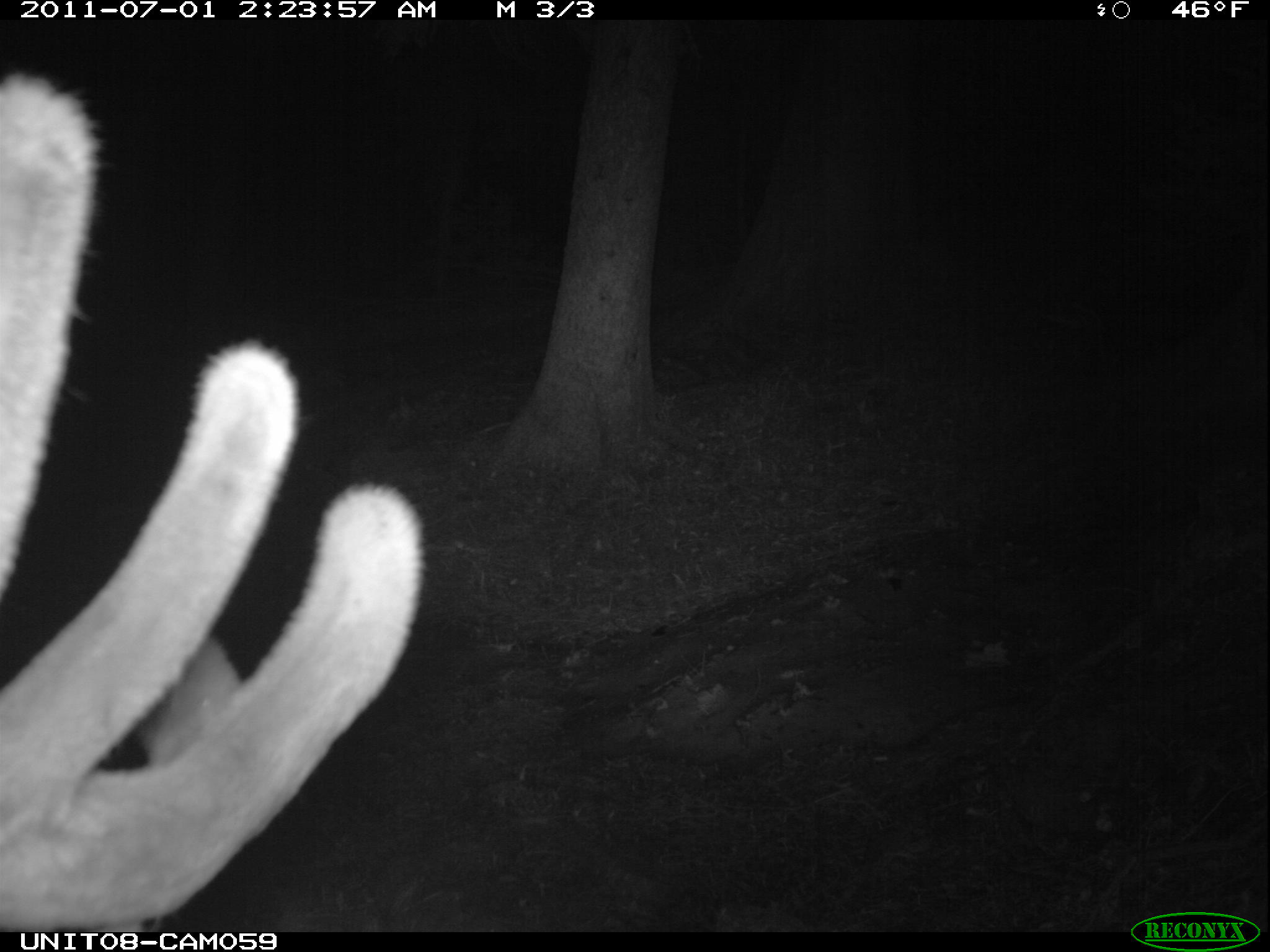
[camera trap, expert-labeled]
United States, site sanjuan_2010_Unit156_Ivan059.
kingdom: Animalia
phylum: Chordata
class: Mammalia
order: Artiodactyla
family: Cervidae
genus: Cervus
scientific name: Cervus elaphus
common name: red deer